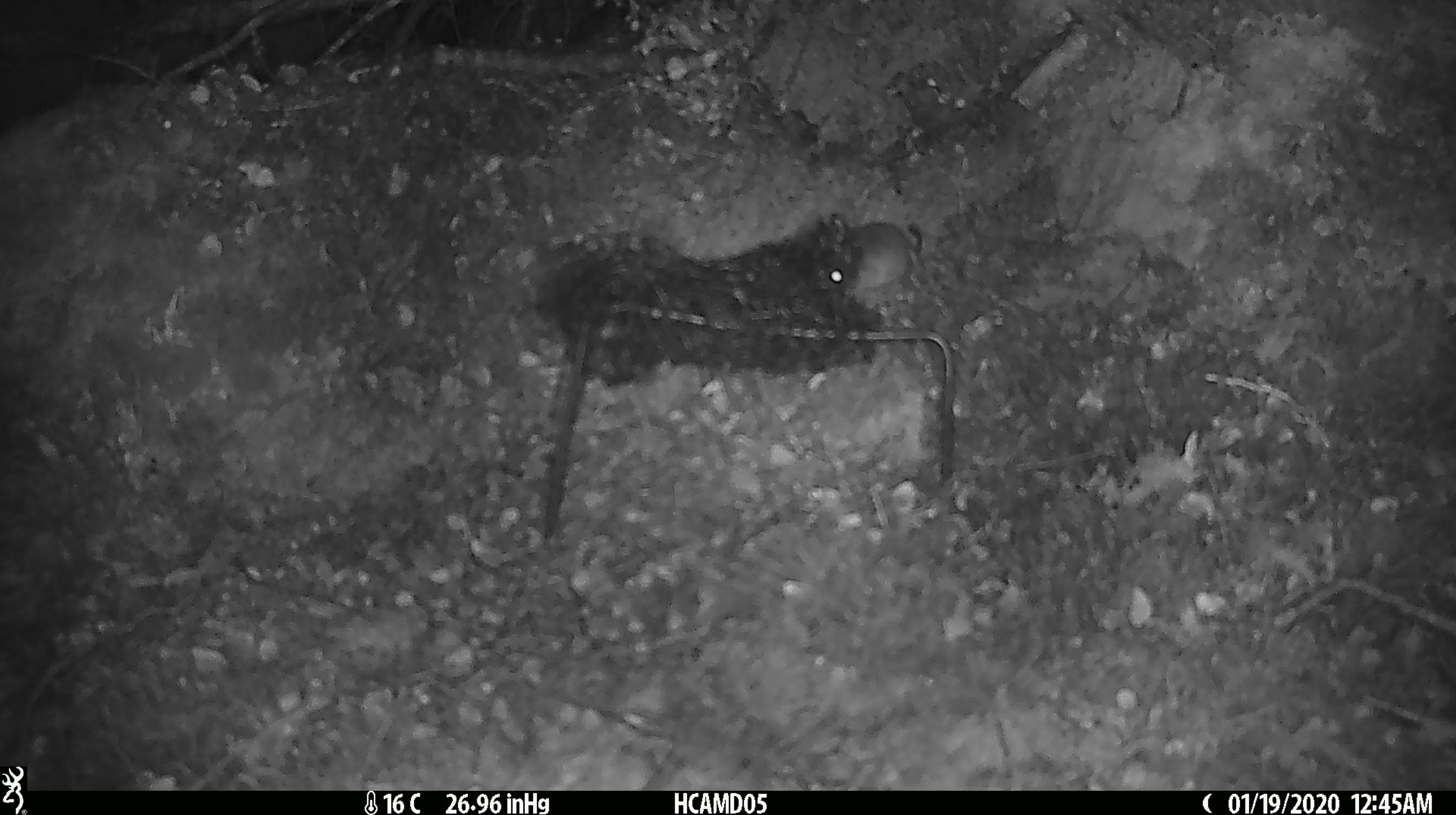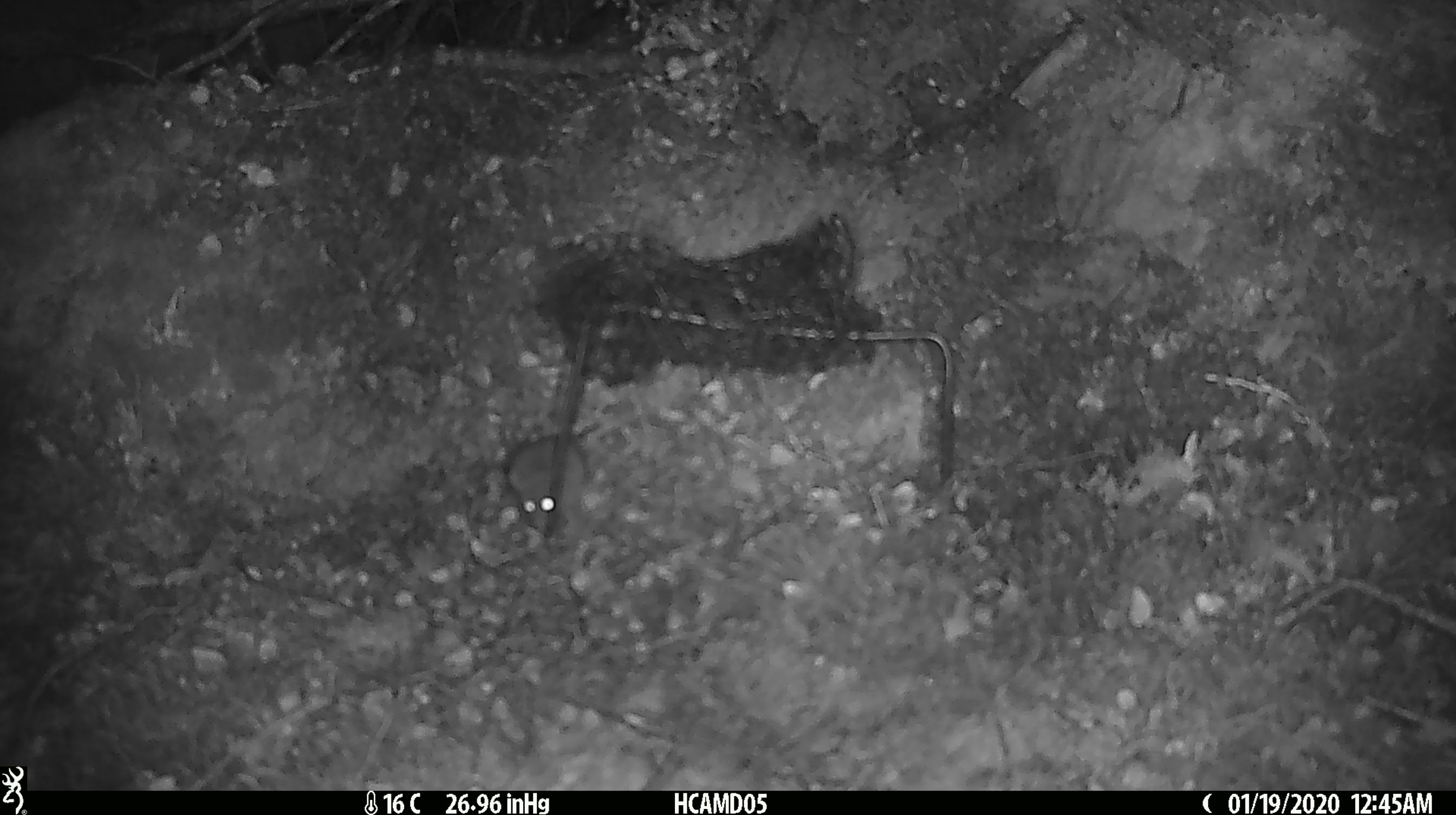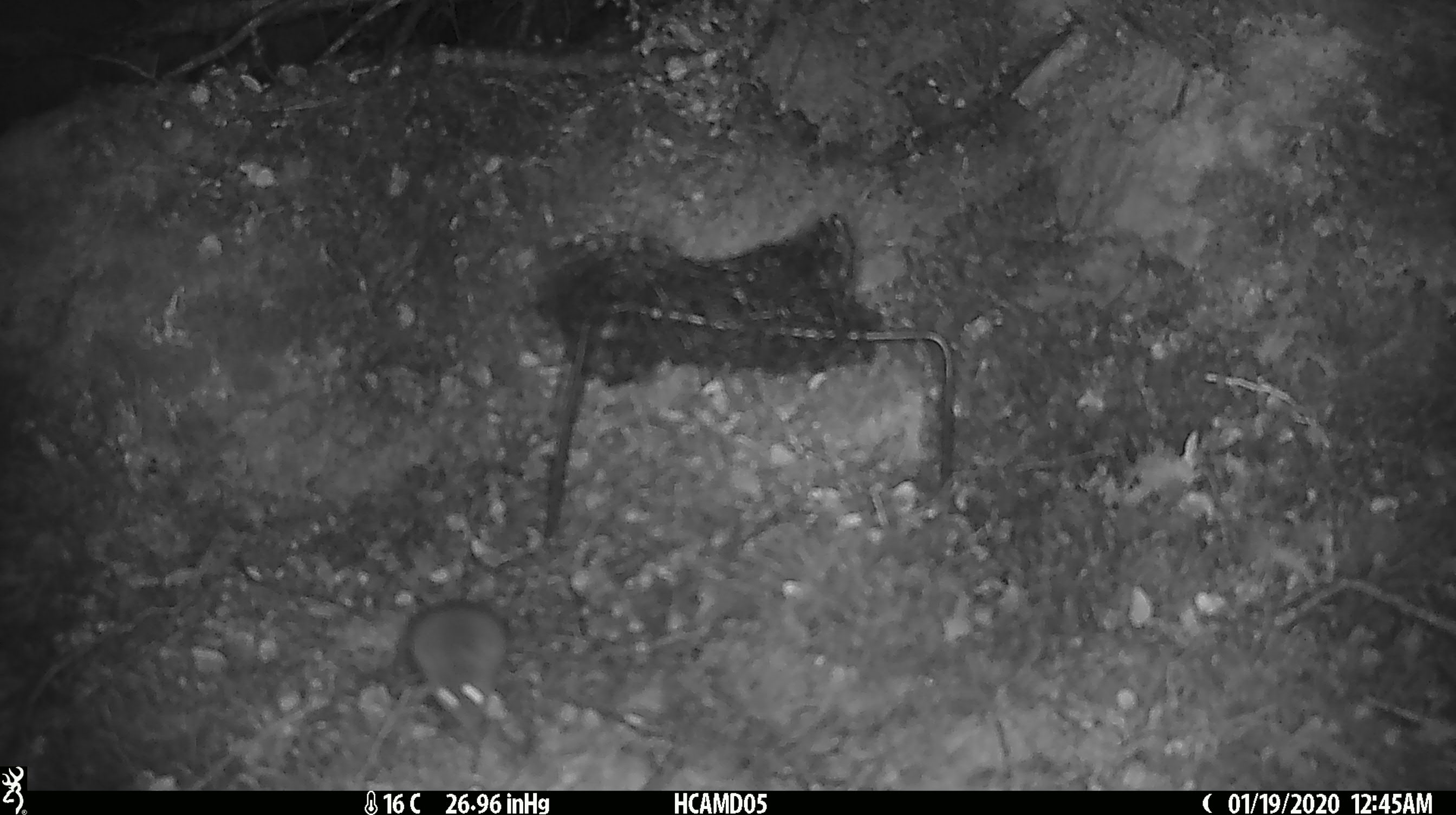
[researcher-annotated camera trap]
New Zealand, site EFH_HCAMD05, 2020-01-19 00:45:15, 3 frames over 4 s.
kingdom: Animalia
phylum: Chordata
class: Mammalia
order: Rodentia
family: Muridae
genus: Mus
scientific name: Mus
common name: mouse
Mouse (Mus).